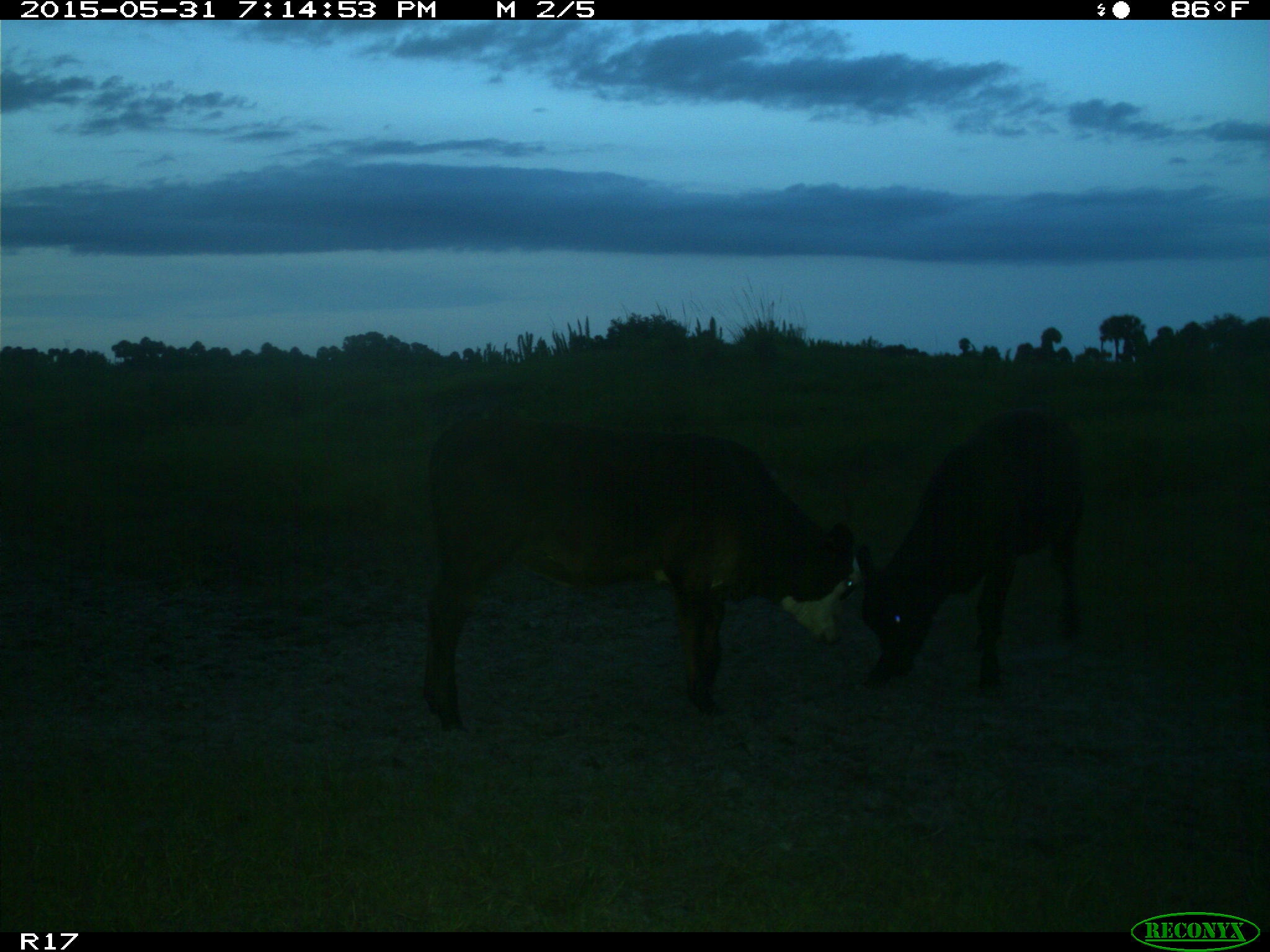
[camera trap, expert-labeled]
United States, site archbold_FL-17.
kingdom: Animalia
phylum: Chordata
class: Mammalia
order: Artiodactyla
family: Bovidae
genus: Bos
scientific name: Bos taurus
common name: domestic cow